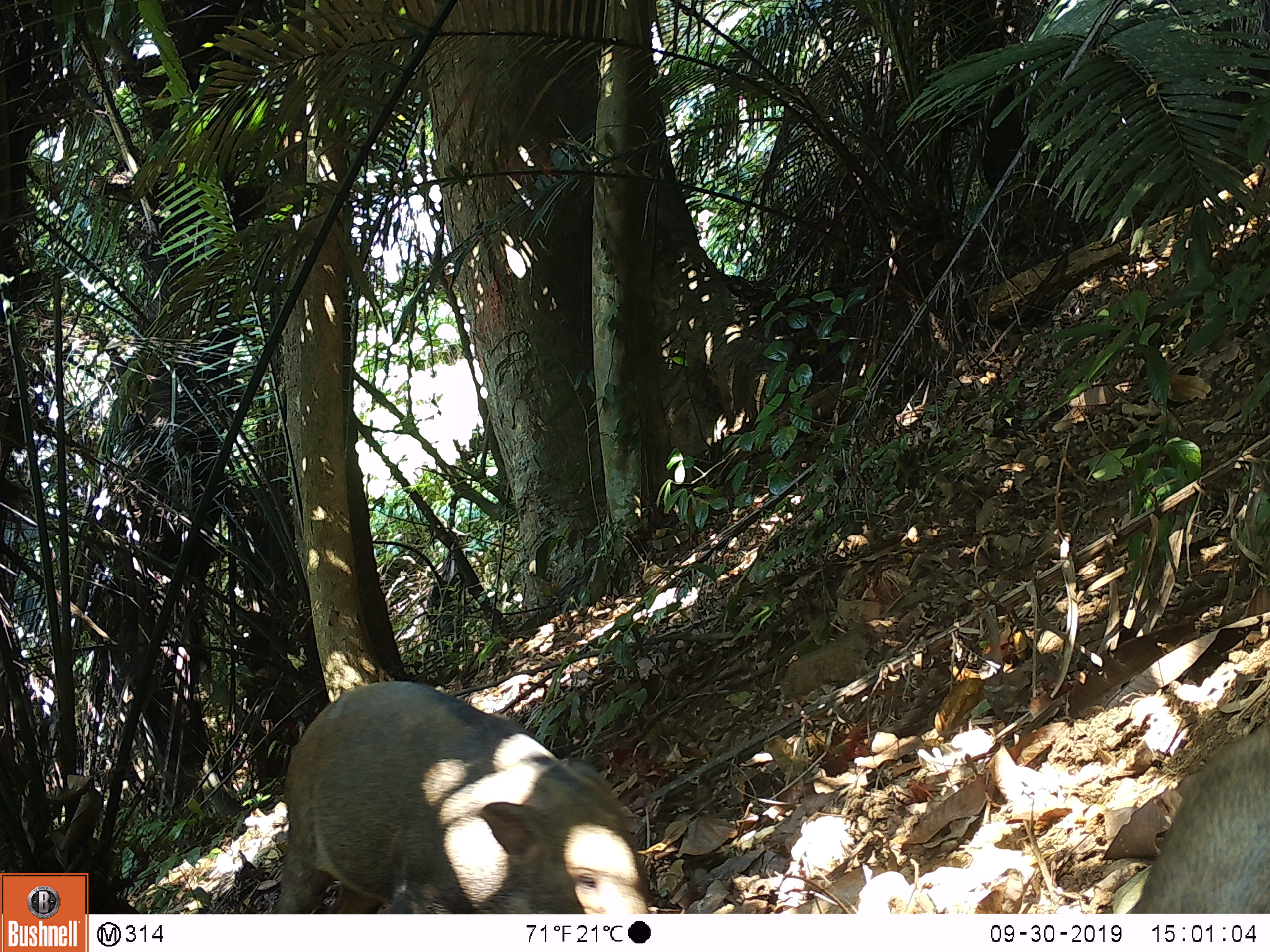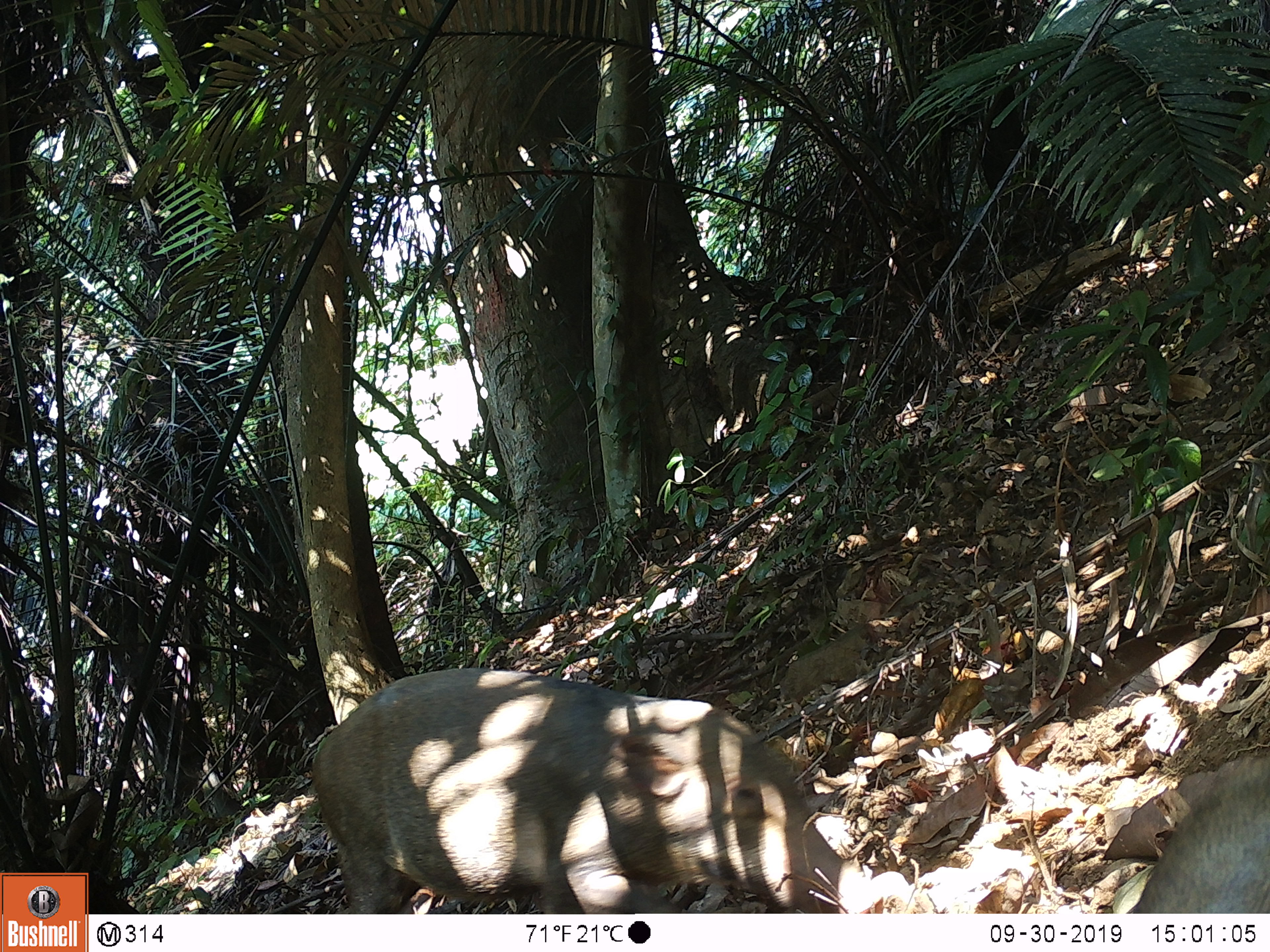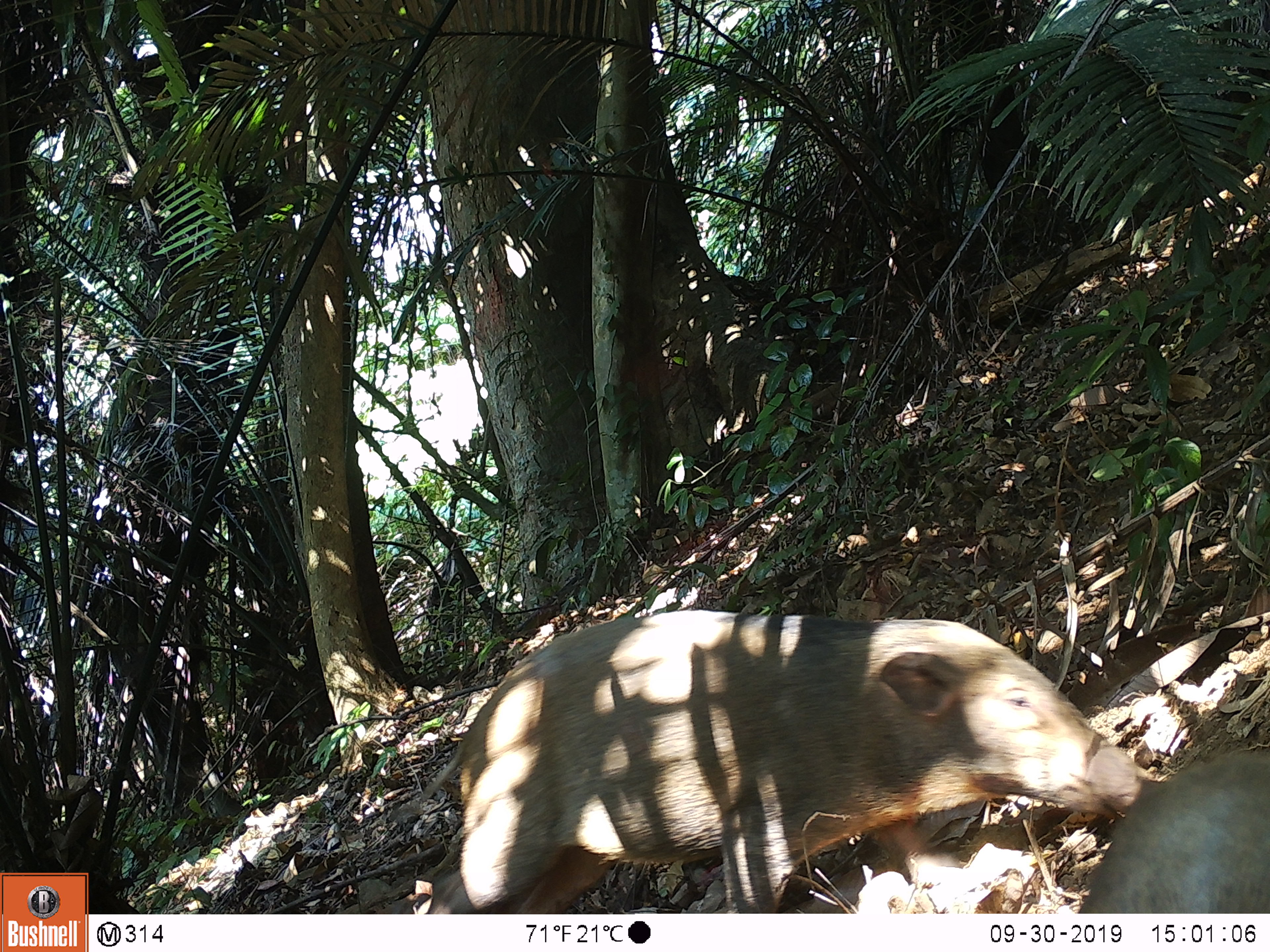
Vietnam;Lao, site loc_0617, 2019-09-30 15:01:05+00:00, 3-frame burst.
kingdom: Animalia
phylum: Chordata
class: Mammalia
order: Artiodactyla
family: Suidae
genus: Sus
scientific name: Sus scrofa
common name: eurasian wild pig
Eurasian wild pig (Sus scrofa). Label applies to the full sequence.